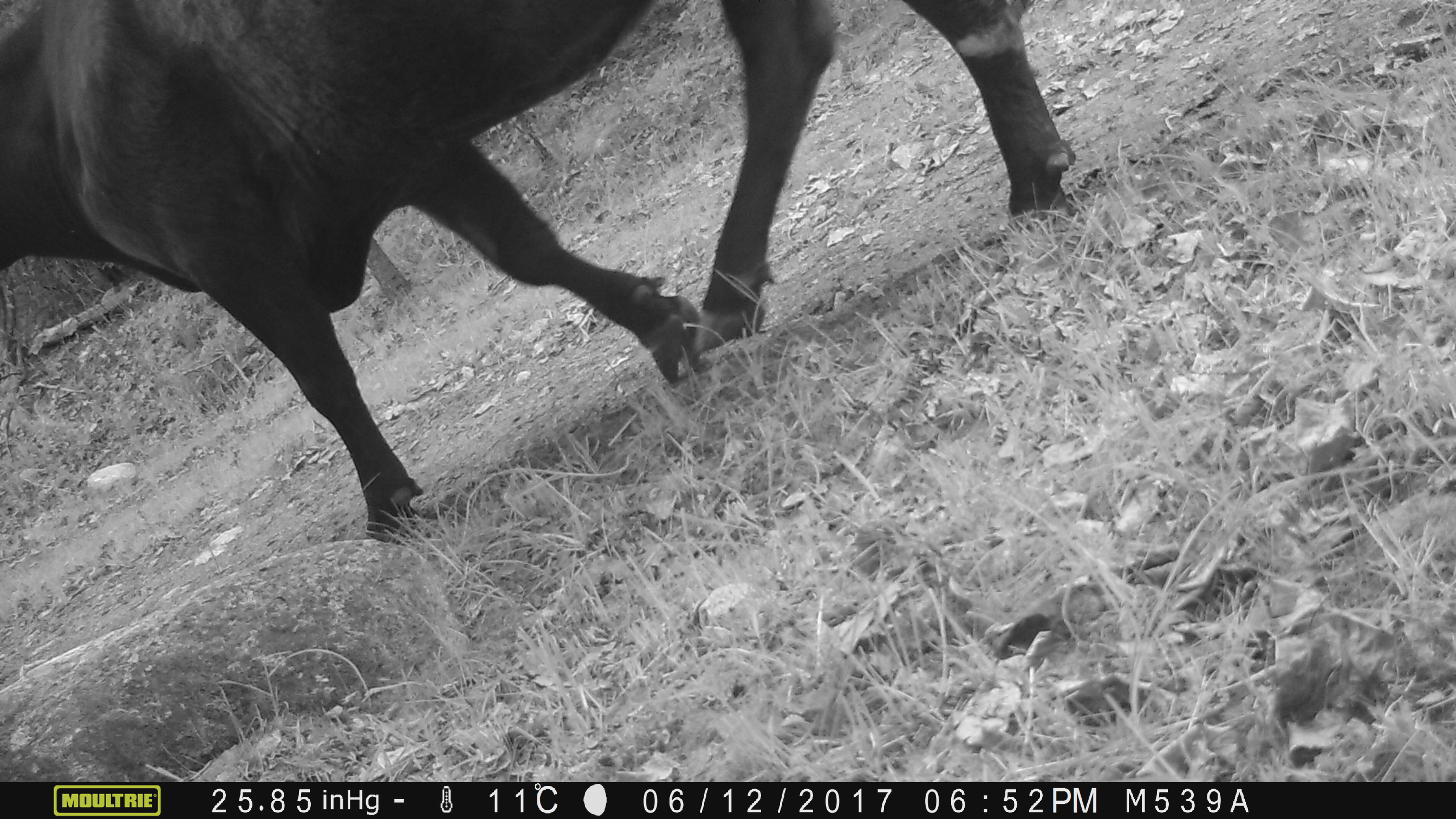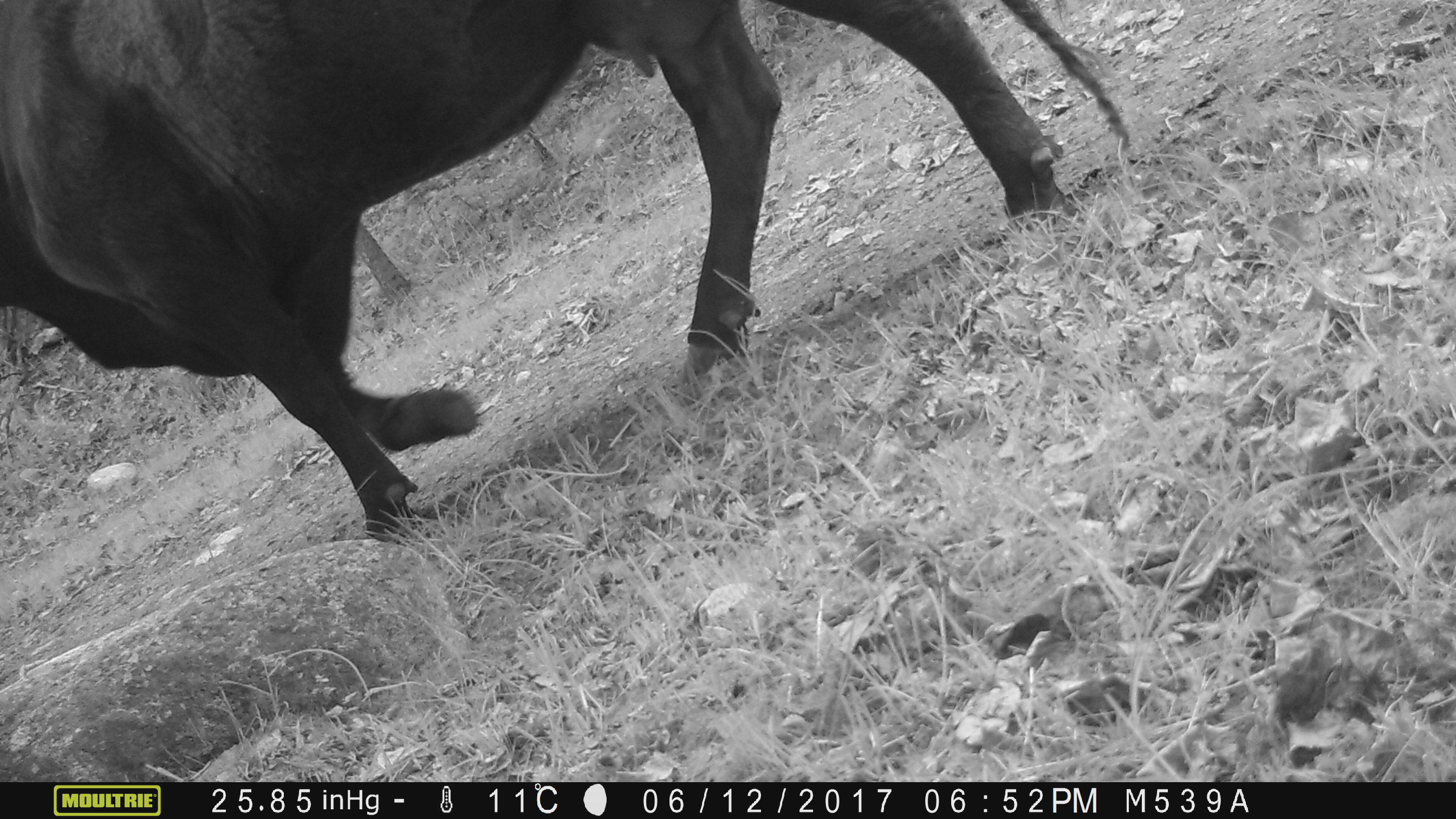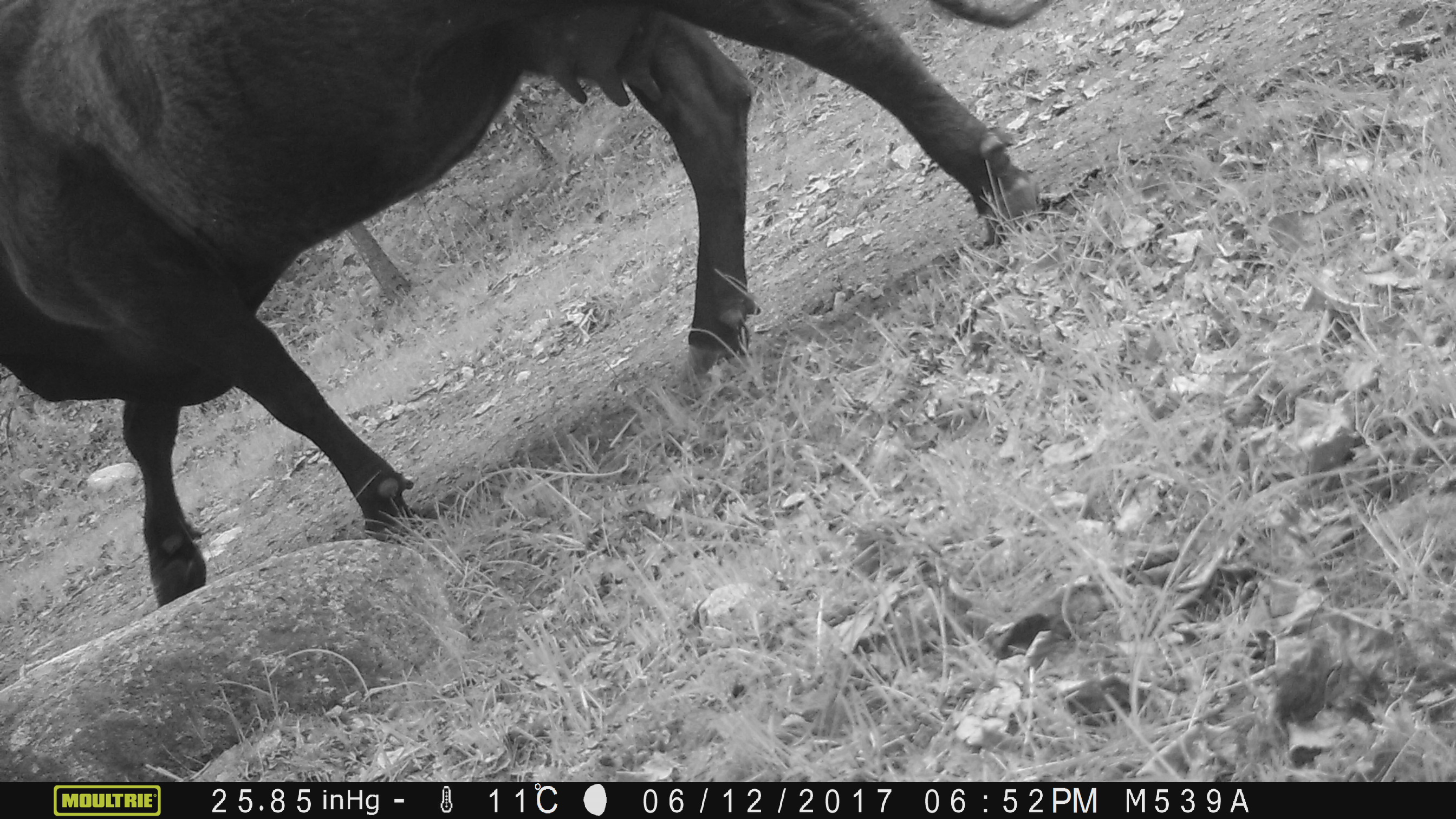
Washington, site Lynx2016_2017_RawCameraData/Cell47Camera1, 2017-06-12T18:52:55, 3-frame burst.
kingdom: Animalia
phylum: Chordata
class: Mammalia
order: Artiodactyla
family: Bovidae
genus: Bos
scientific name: Bos taurus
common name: domestic cattle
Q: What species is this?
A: Domestic cattle (Bos taurus).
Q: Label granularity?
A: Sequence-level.